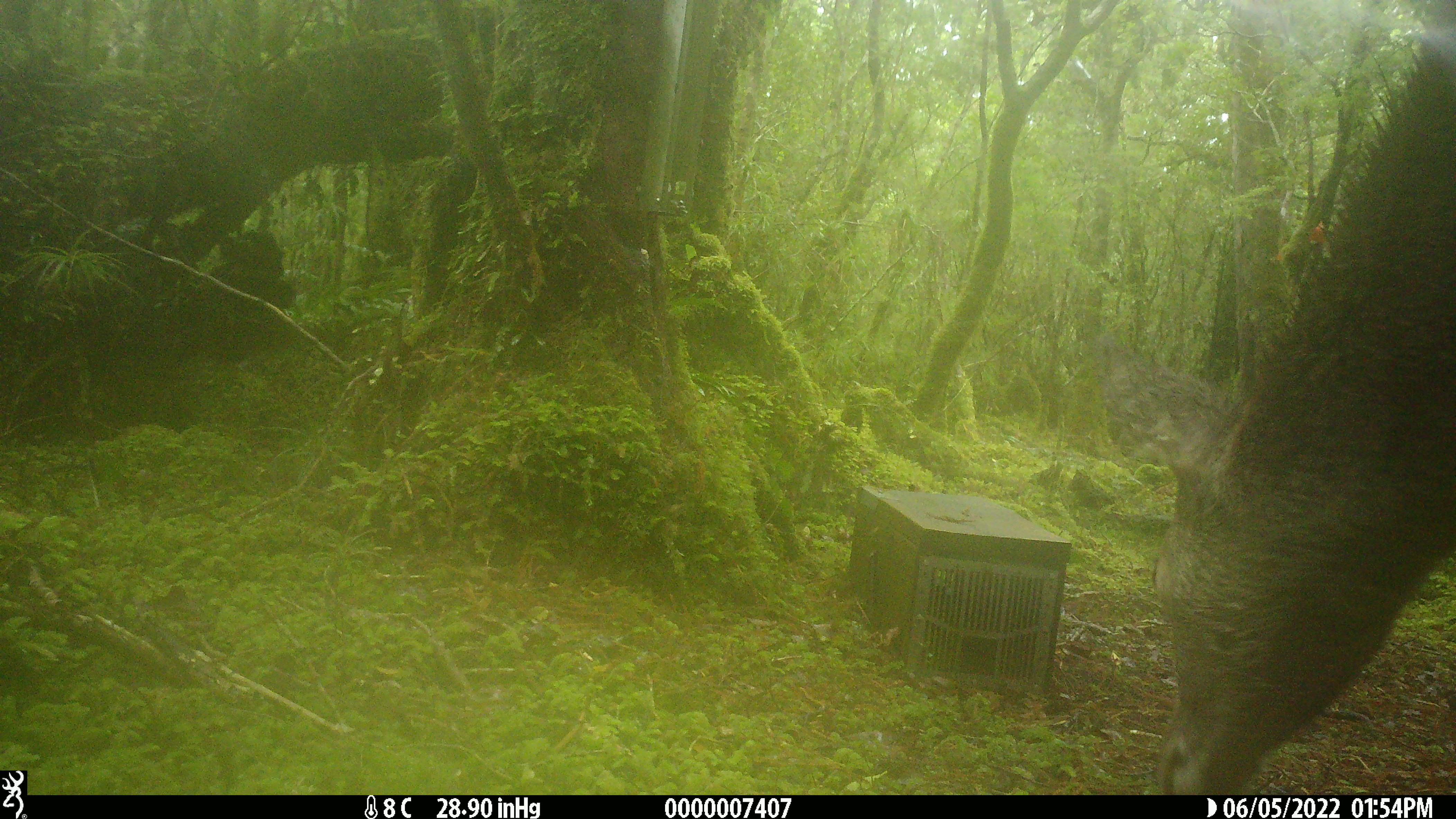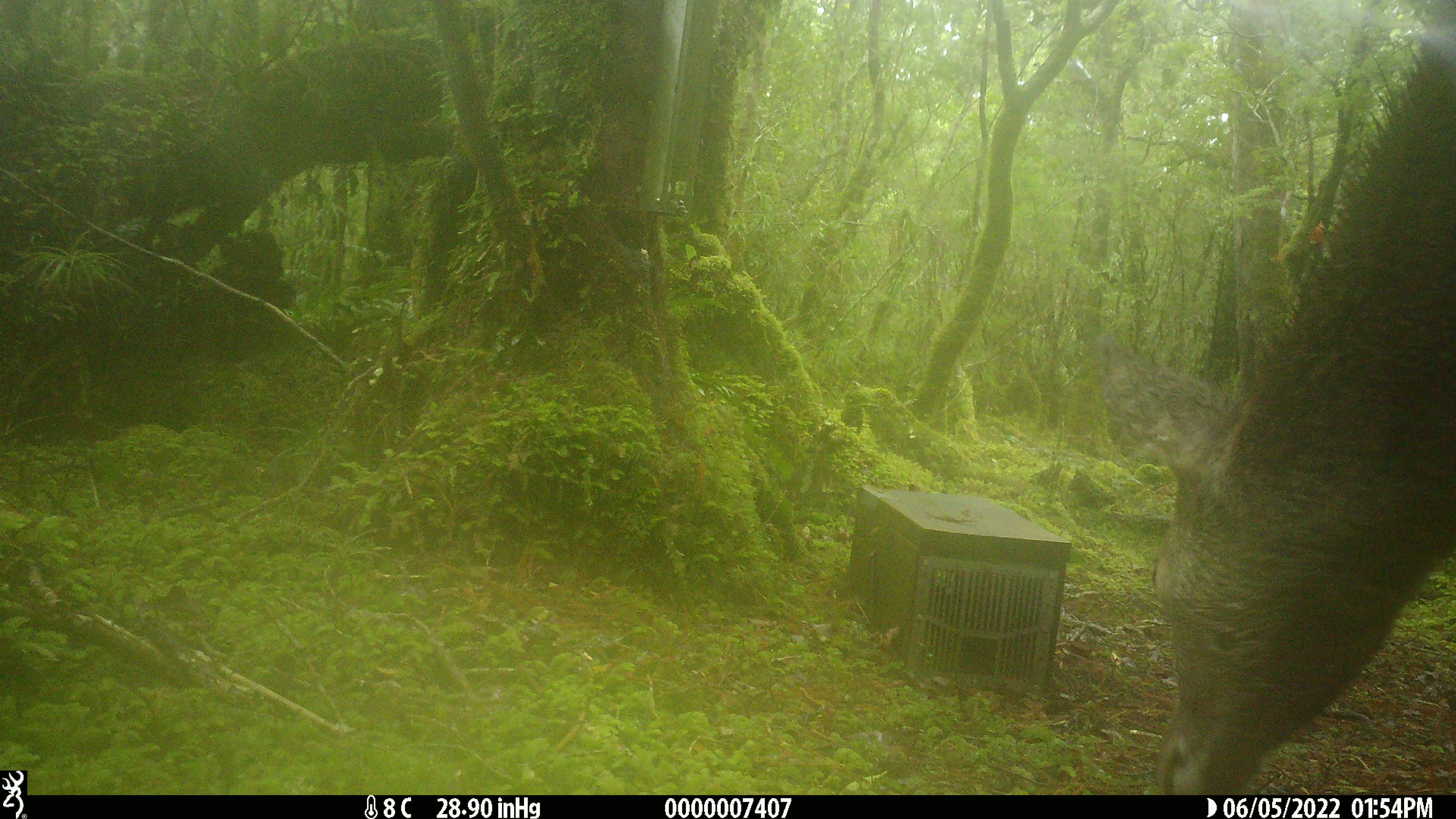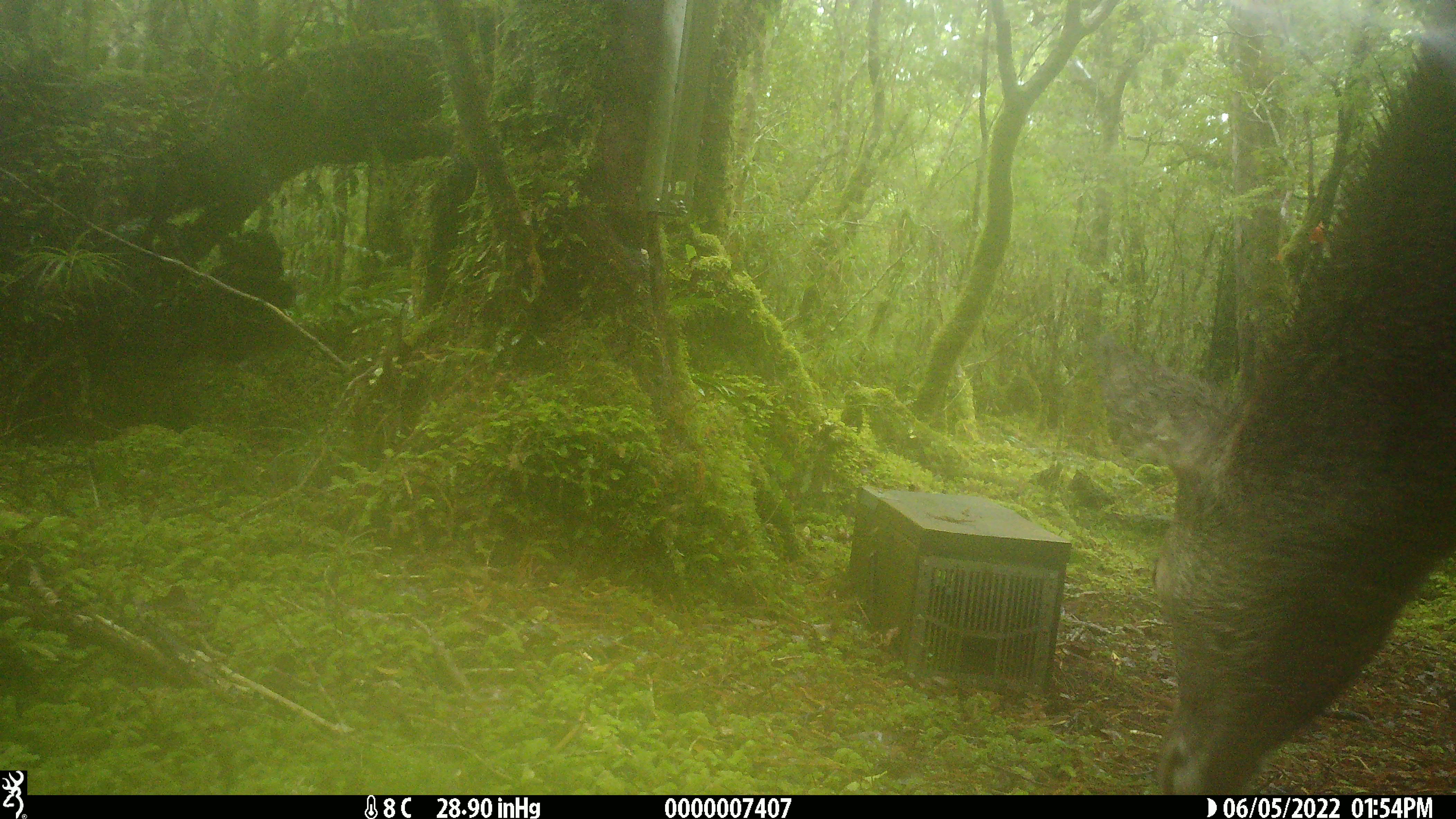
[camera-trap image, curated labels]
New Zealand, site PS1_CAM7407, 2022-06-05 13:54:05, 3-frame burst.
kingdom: Animalia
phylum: Chordata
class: Mammalia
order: Artiodactyla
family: Cervidae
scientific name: Cervidae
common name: deer